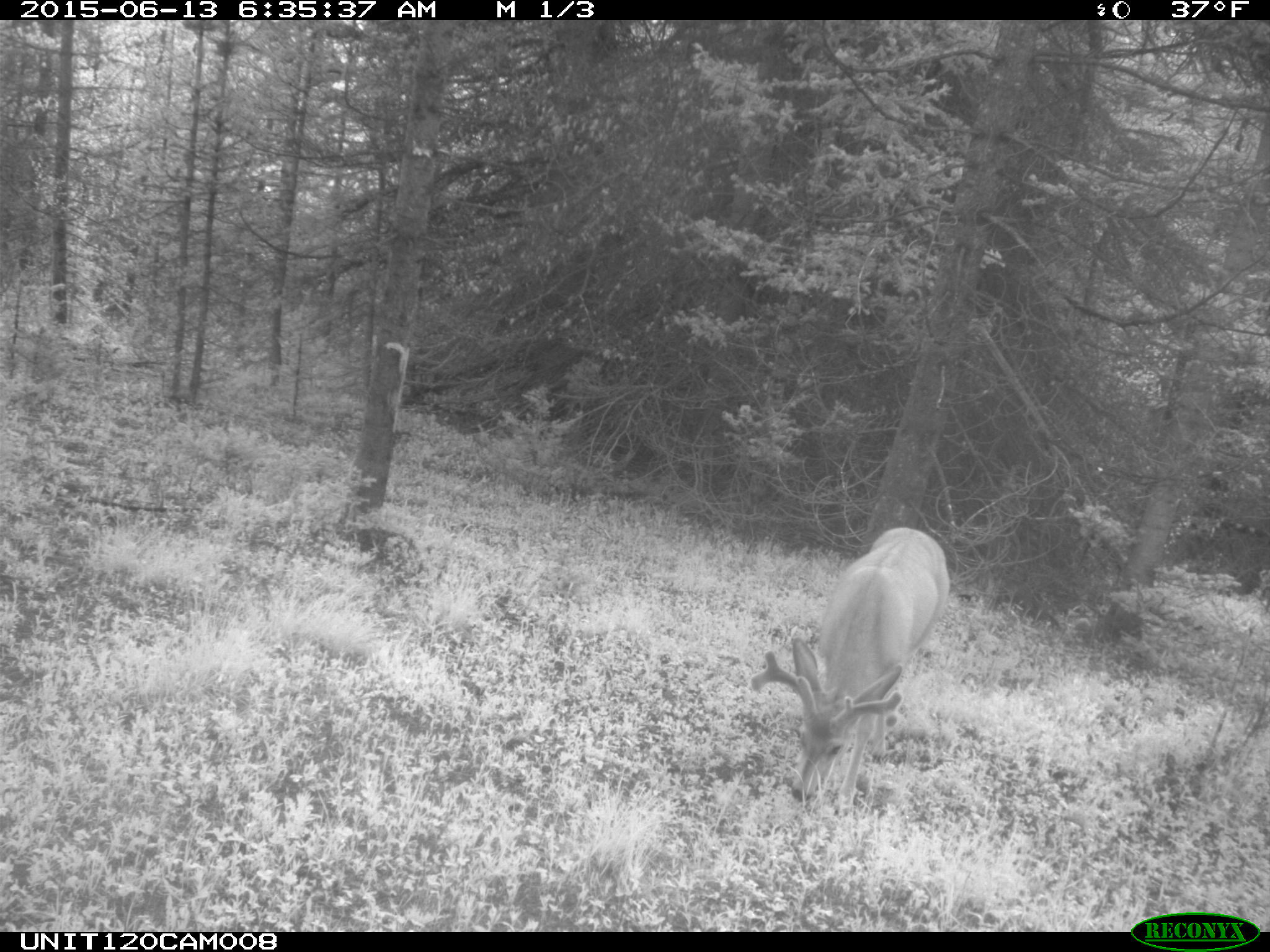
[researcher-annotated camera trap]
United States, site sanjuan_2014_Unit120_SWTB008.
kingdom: Animalia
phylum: Chordata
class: Mammalia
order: Artiodactyla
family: Cervidae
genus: Odocoileus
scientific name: Odocoileus hemionus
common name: mule deer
Odocoileus hemionus (mule deer).